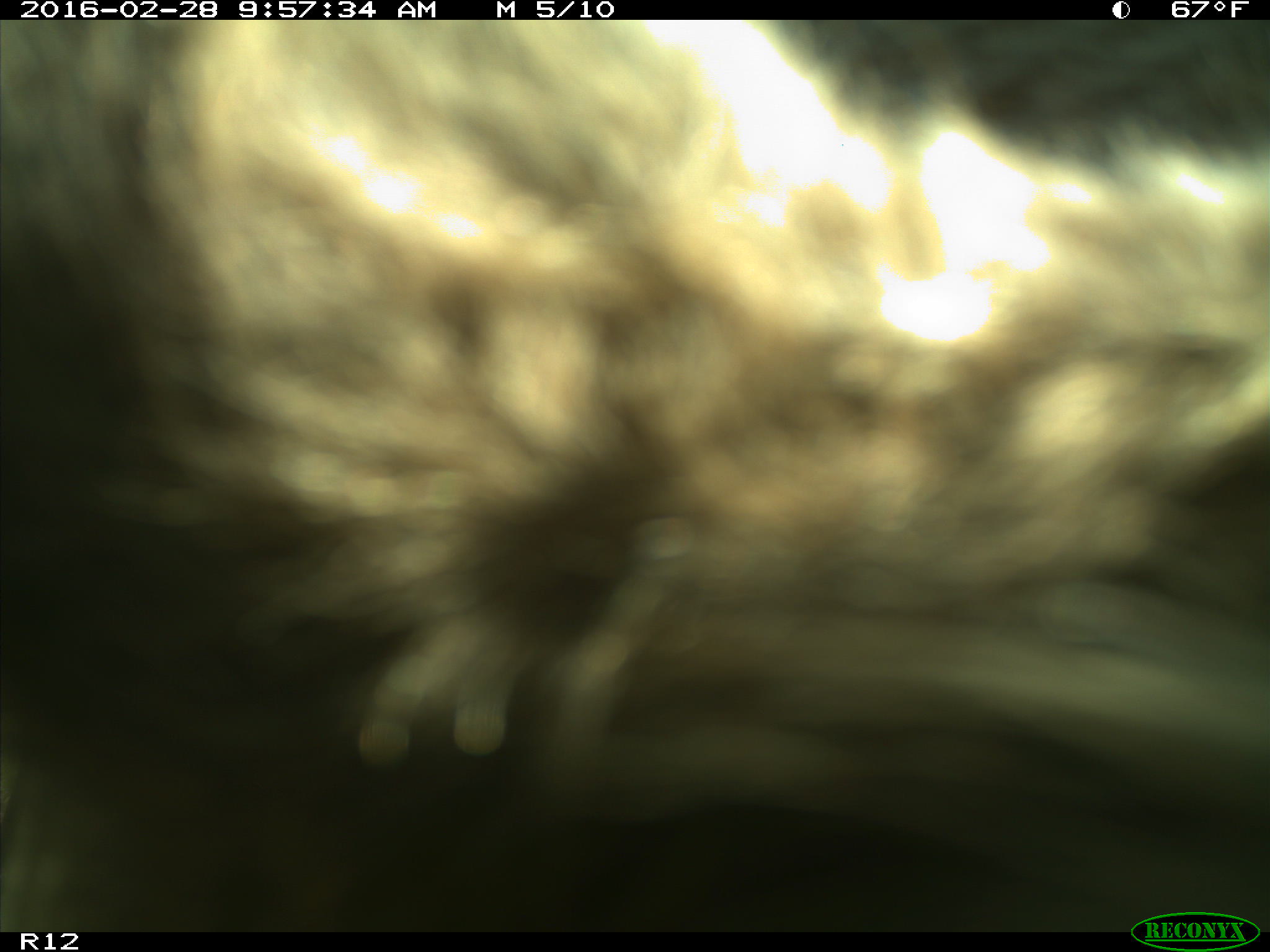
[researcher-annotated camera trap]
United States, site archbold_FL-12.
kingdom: Animalia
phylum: Chordata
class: Mammalia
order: Artiodactyla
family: Bovidae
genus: Bos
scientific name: Bos taurus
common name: domestic cow